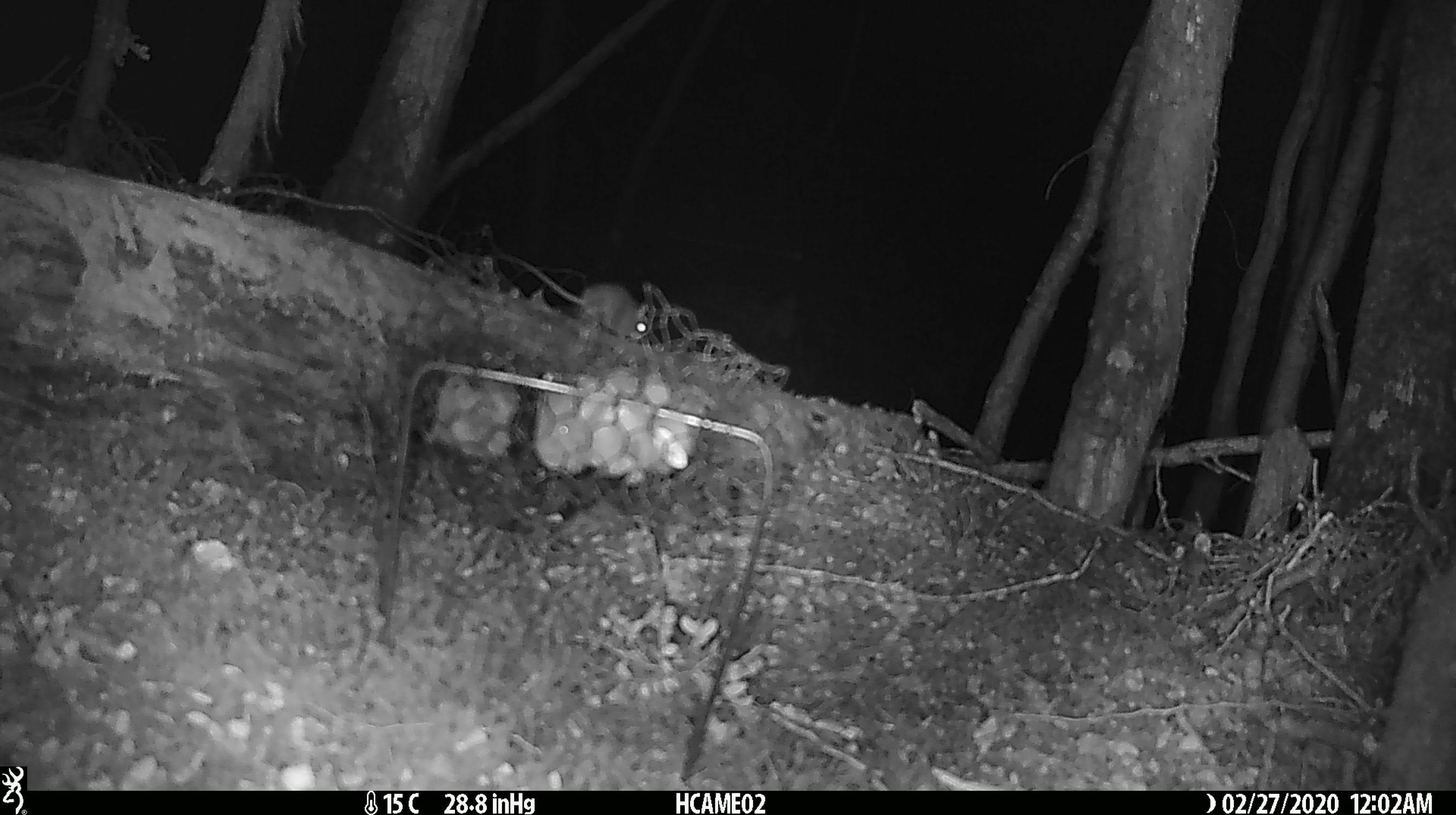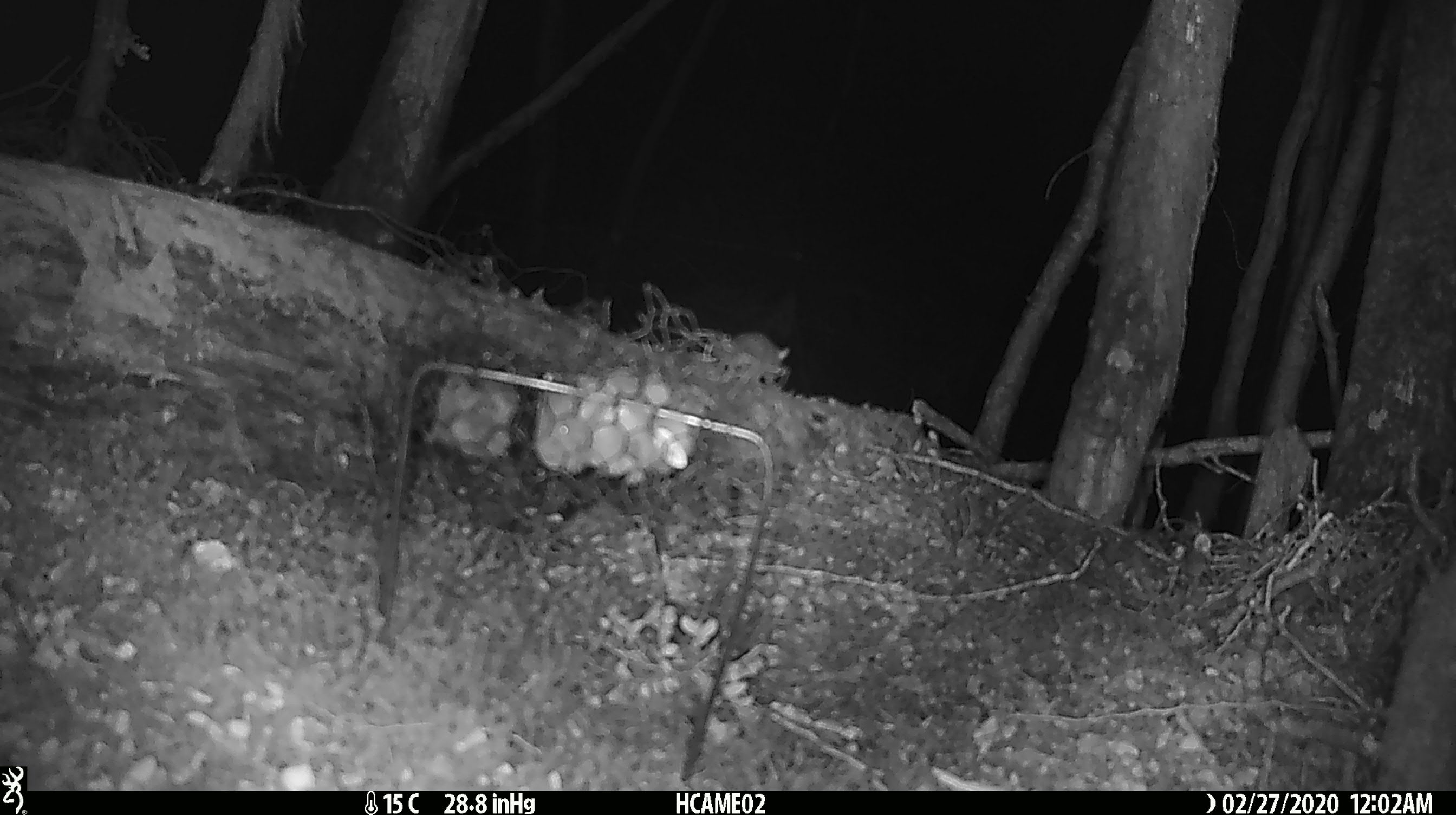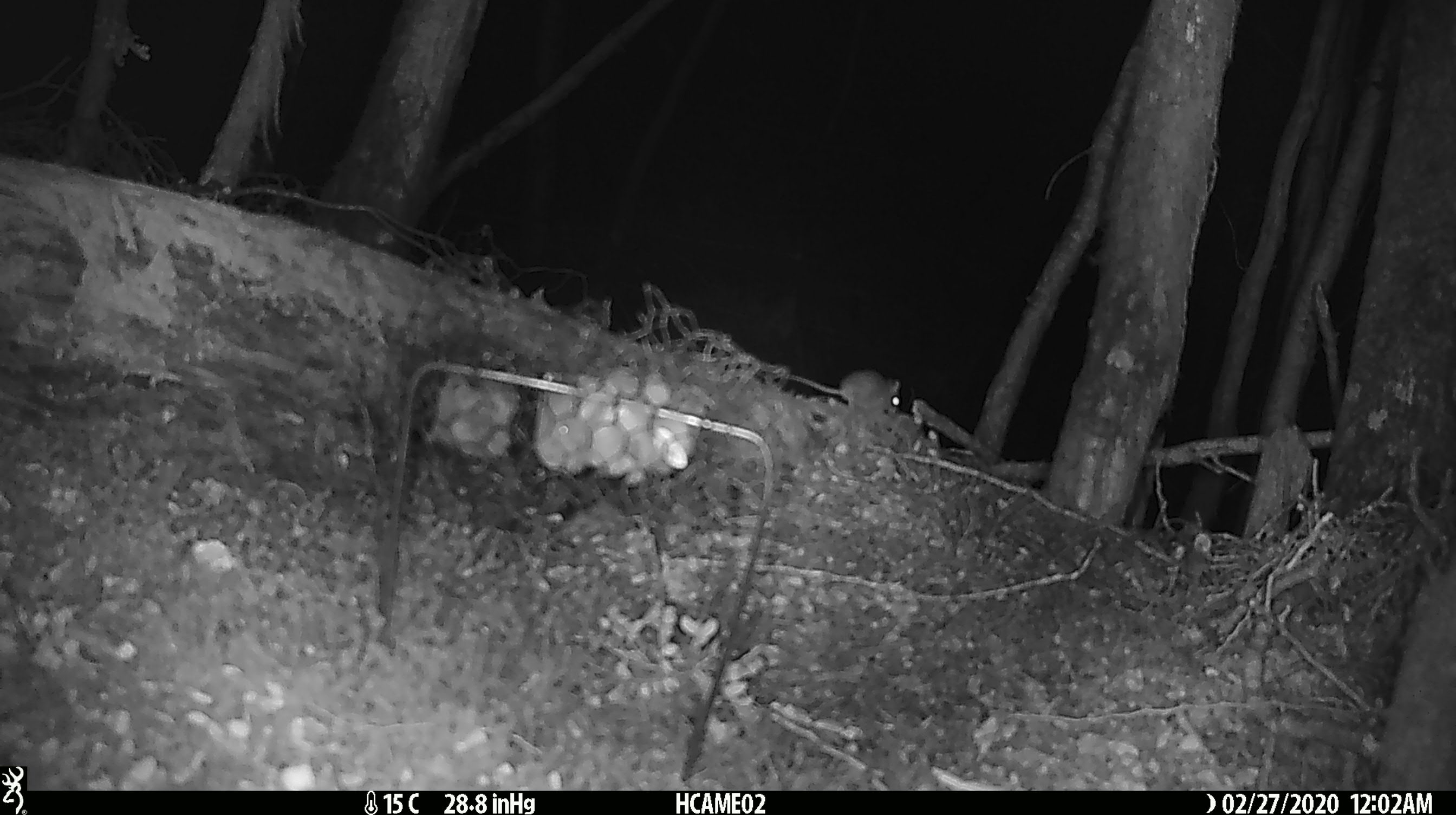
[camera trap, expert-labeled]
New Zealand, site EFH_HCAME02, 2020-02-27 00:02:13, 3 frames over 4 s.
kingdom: Animalia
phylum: Chordata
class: Mammalia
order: Rodentia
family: Muridae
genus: Mus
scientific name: Mus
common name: mouse